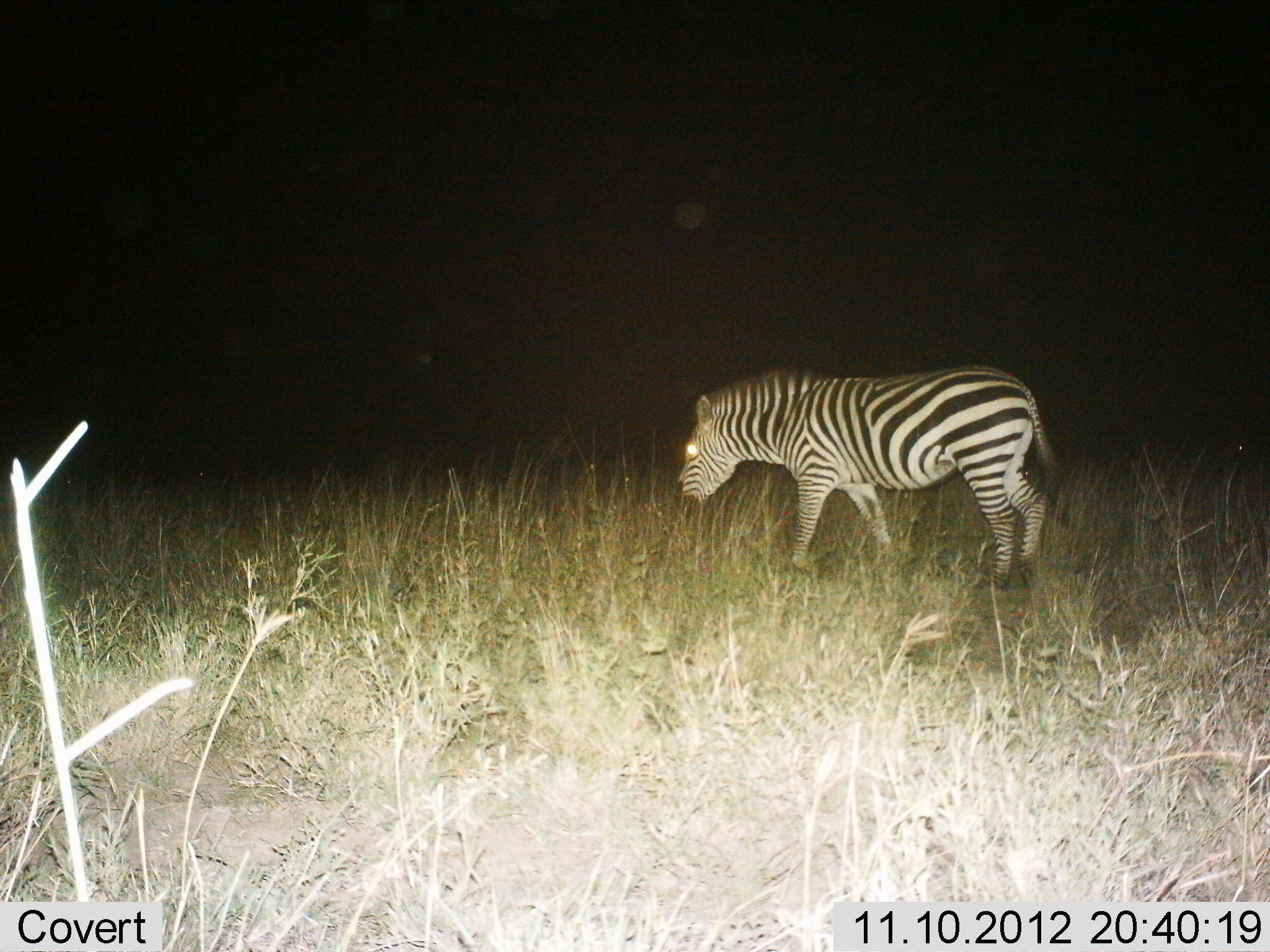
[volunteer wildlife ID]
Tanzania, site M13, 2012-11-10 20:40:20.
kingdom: Animalia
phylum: Chordata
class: Mammalia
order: Perissodactyla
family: Equidae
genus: Equus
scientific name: Equus quagga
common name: plains zebra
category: zebra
Zebra (plains zebra) (Equus quagga), count 1. Behavior (volunteer vote fractions): standing 50%, resting 0%, moving 30%, interacting 0%. Young present (vote fraction): 0%. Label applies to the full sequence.